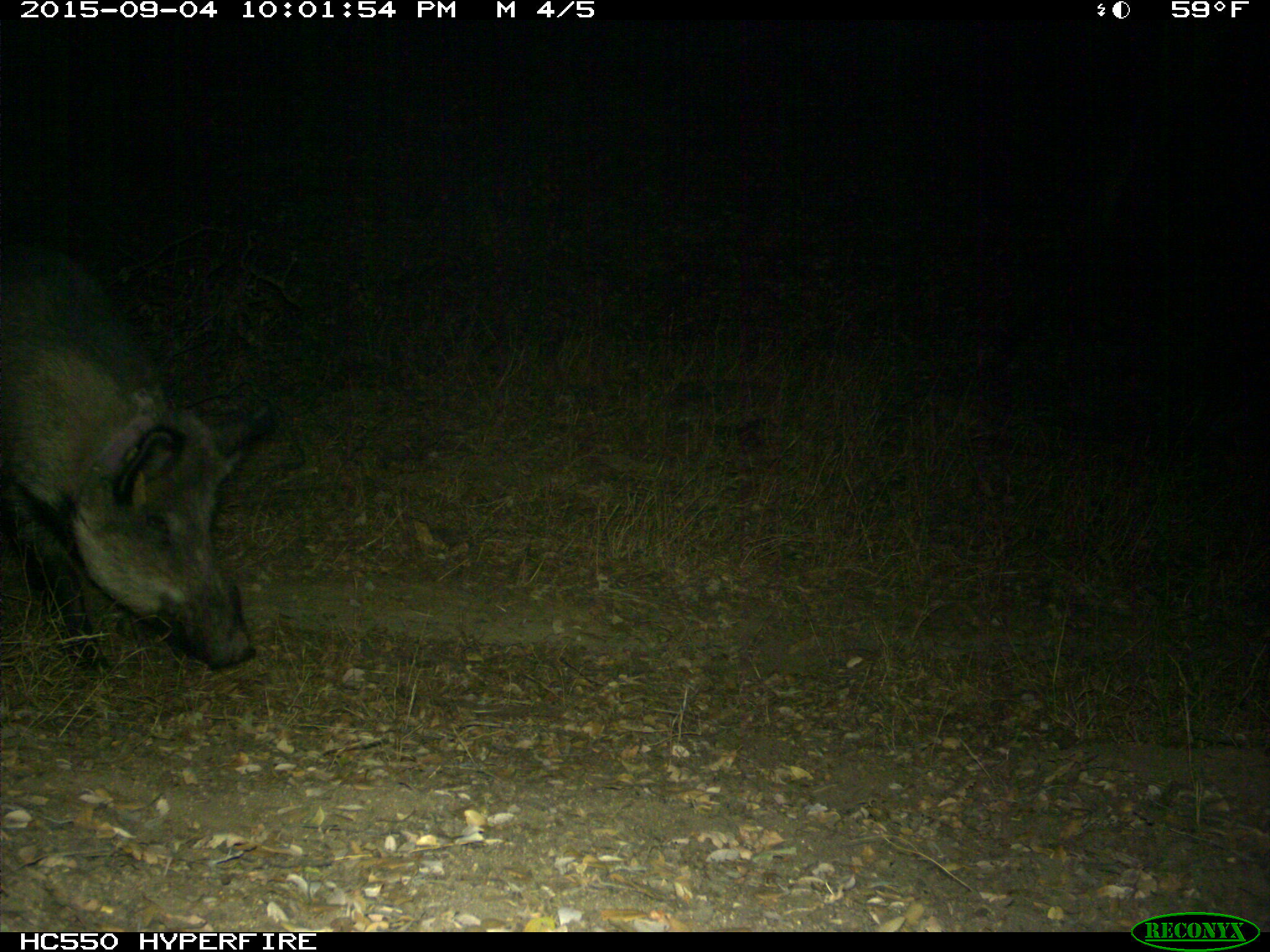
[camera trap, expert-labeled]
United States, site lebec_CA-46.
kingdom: Animalia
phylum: Chordata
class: Mammalia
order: Artiodactyla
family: Suidae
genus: Sus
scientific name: Sus scrofa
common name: wild boar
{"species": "Sus scrofa (wild boar)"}